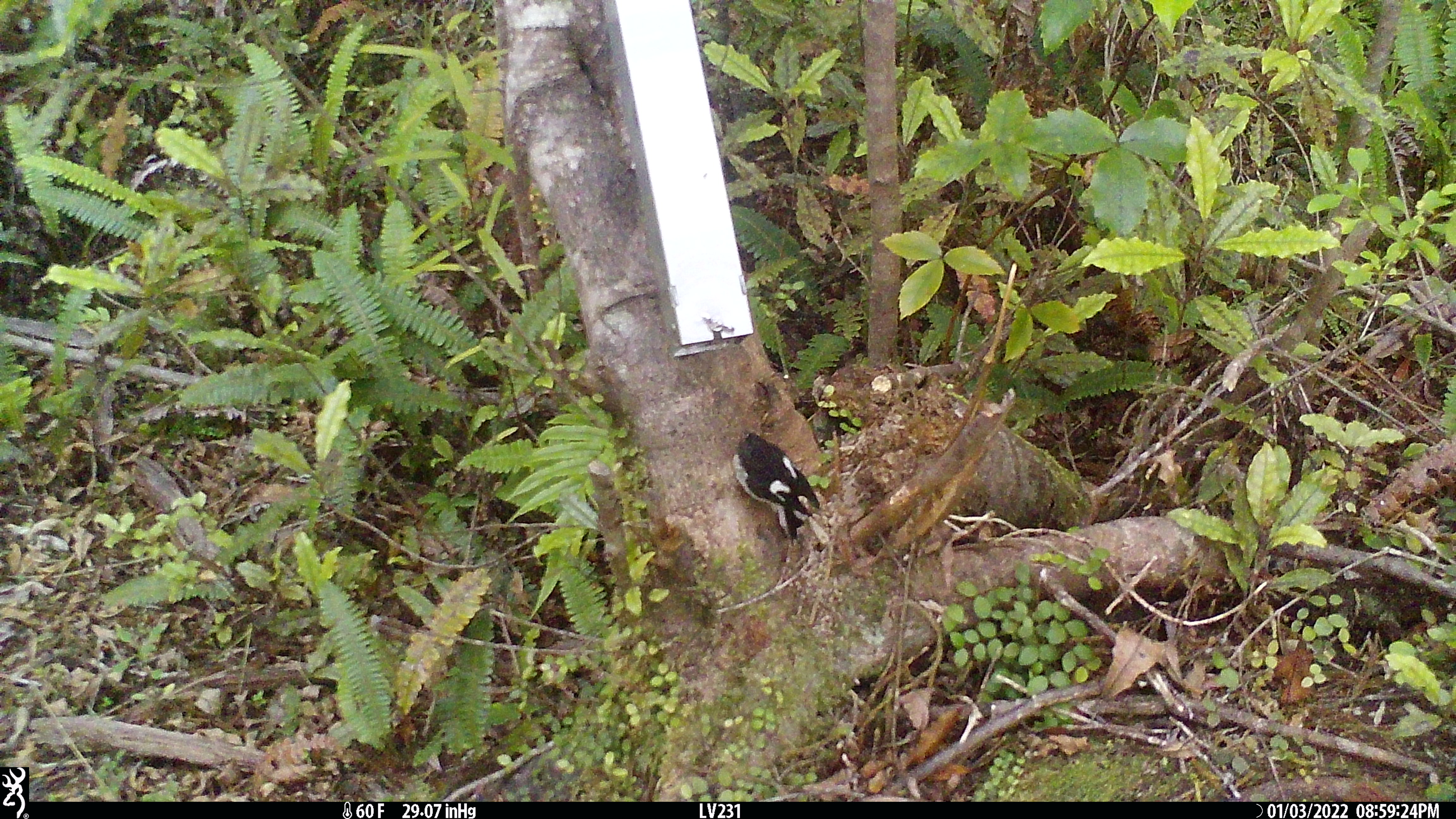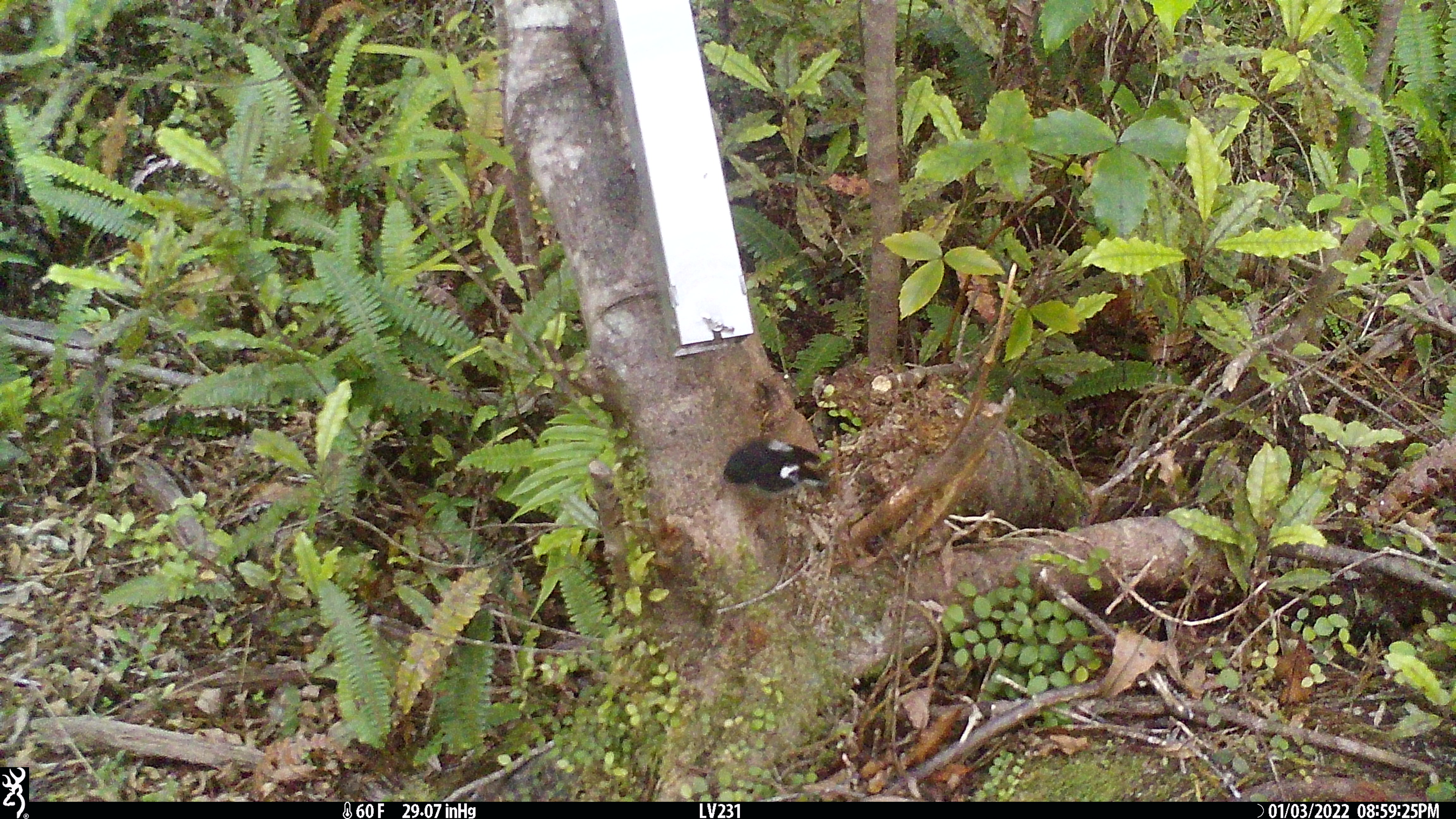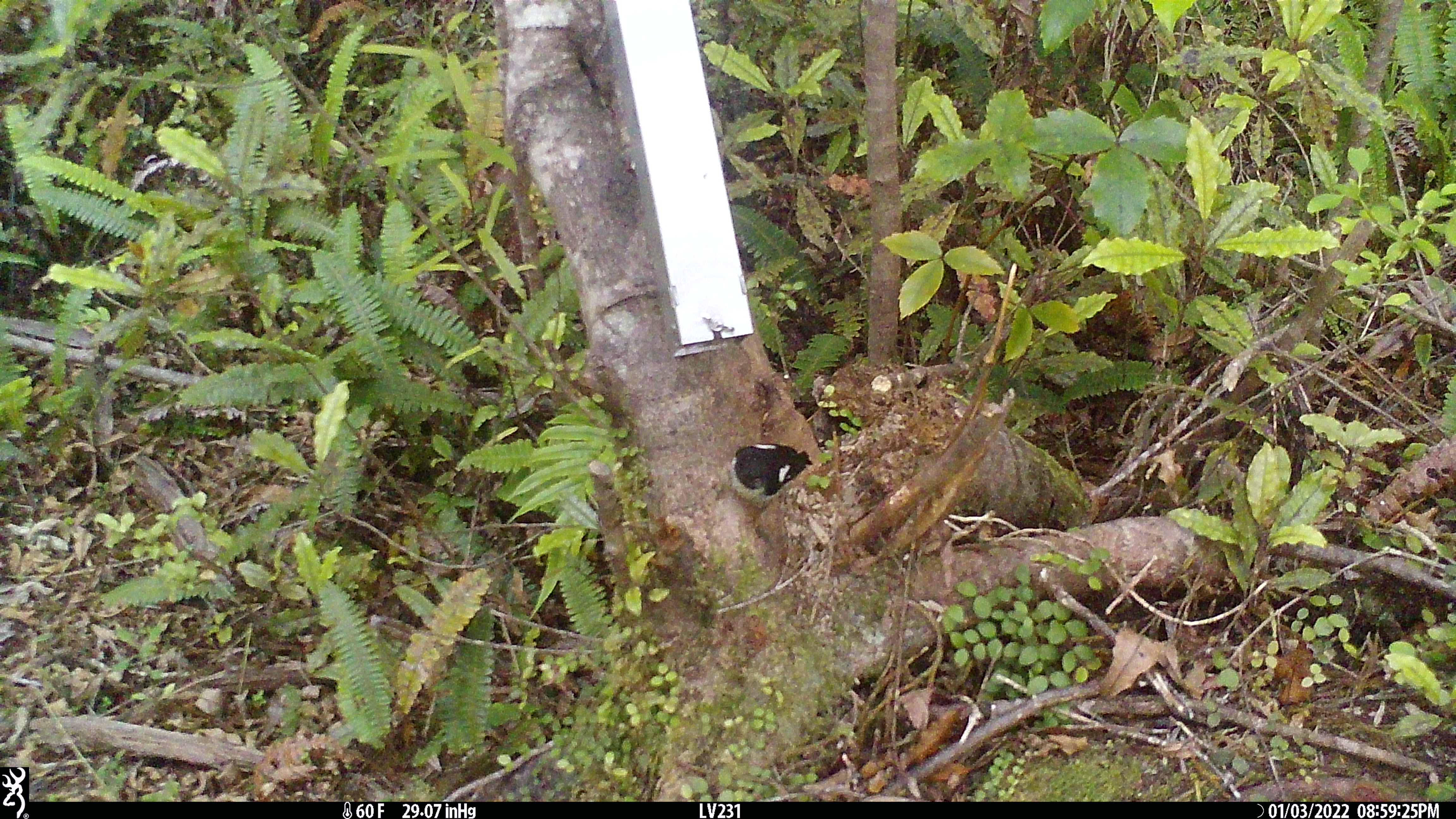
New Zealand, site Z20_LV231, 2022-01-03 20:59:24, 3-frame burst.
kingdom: Animalia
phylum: Chordata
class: Aves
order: Passeriformes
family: Petroicidae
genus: Petroica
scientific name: Petroica macrocephala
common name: tomtit